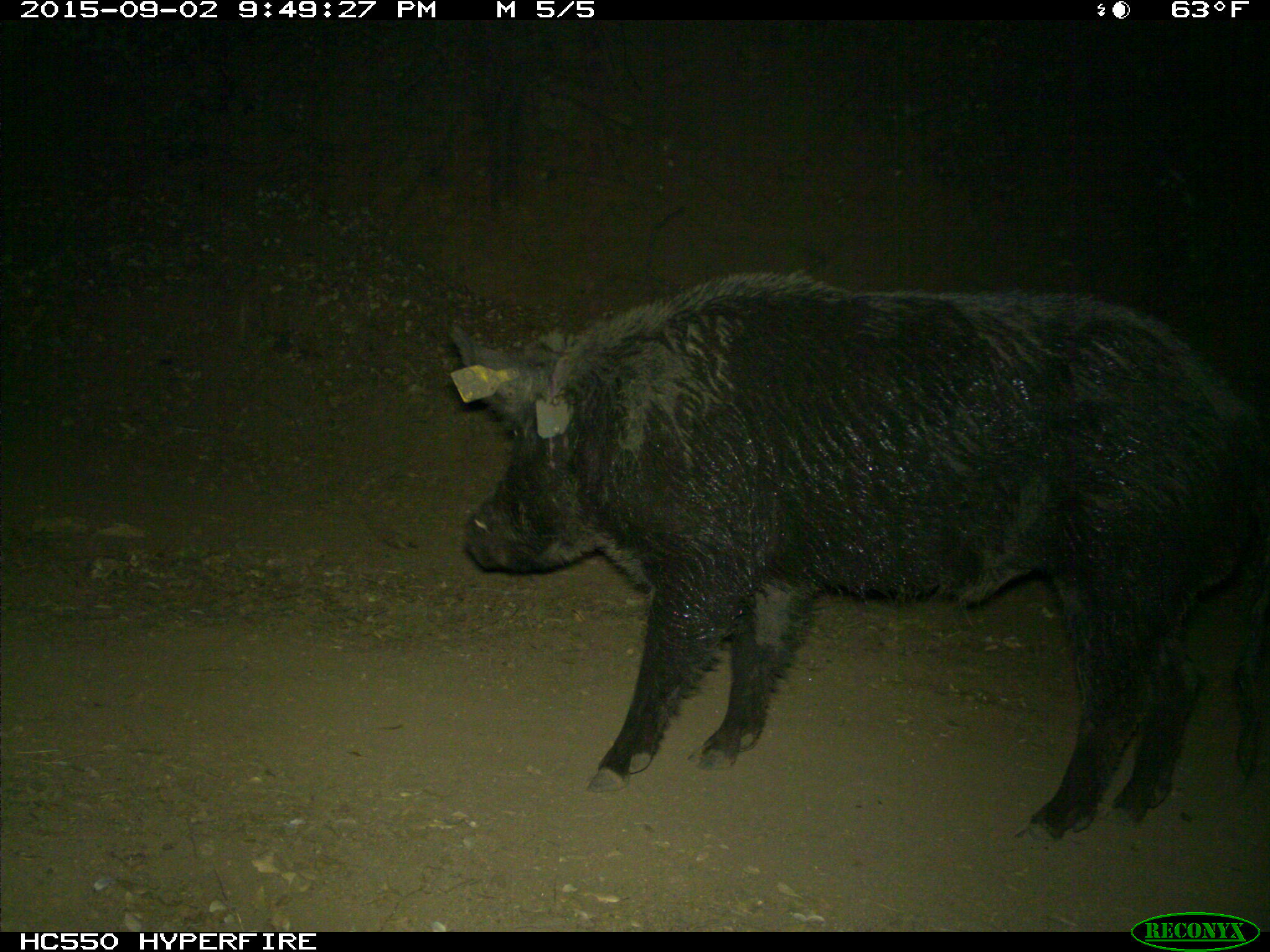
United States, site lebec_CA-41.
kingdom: Animalia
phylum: Chordata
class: Mammalia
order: Artiodactyla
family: Suidae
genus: Sus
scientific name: Sus scrofa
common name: wild boar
Sus scrofa (wild boar).